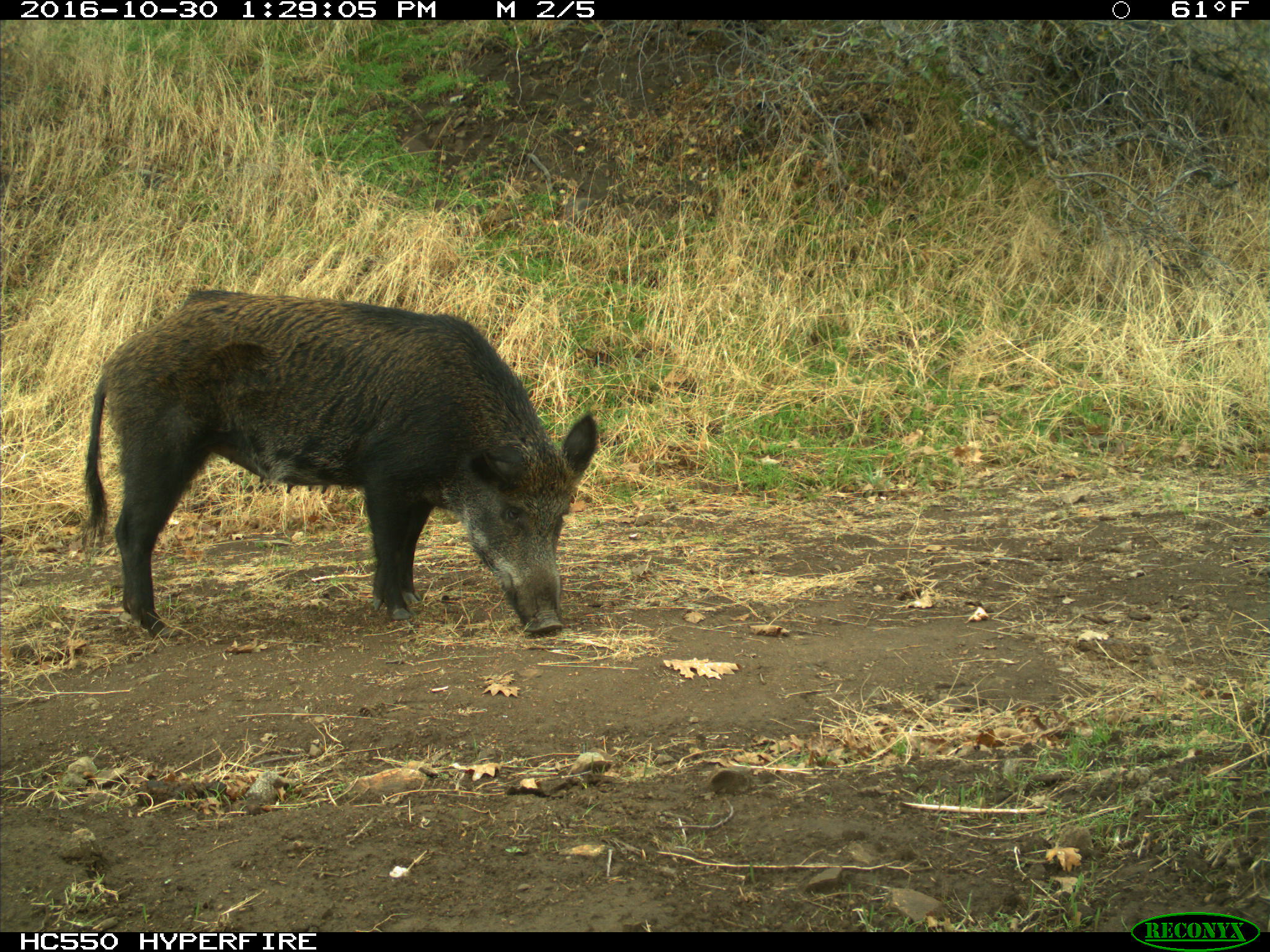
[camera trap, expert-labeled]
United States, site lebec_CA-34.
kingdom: Animalia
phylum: Chordata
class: Mammalia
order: Artiodactyla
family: Suidae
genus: Sus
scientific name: Sus scrofa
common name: wild boar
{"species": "Sus scrofa (wild boar)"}